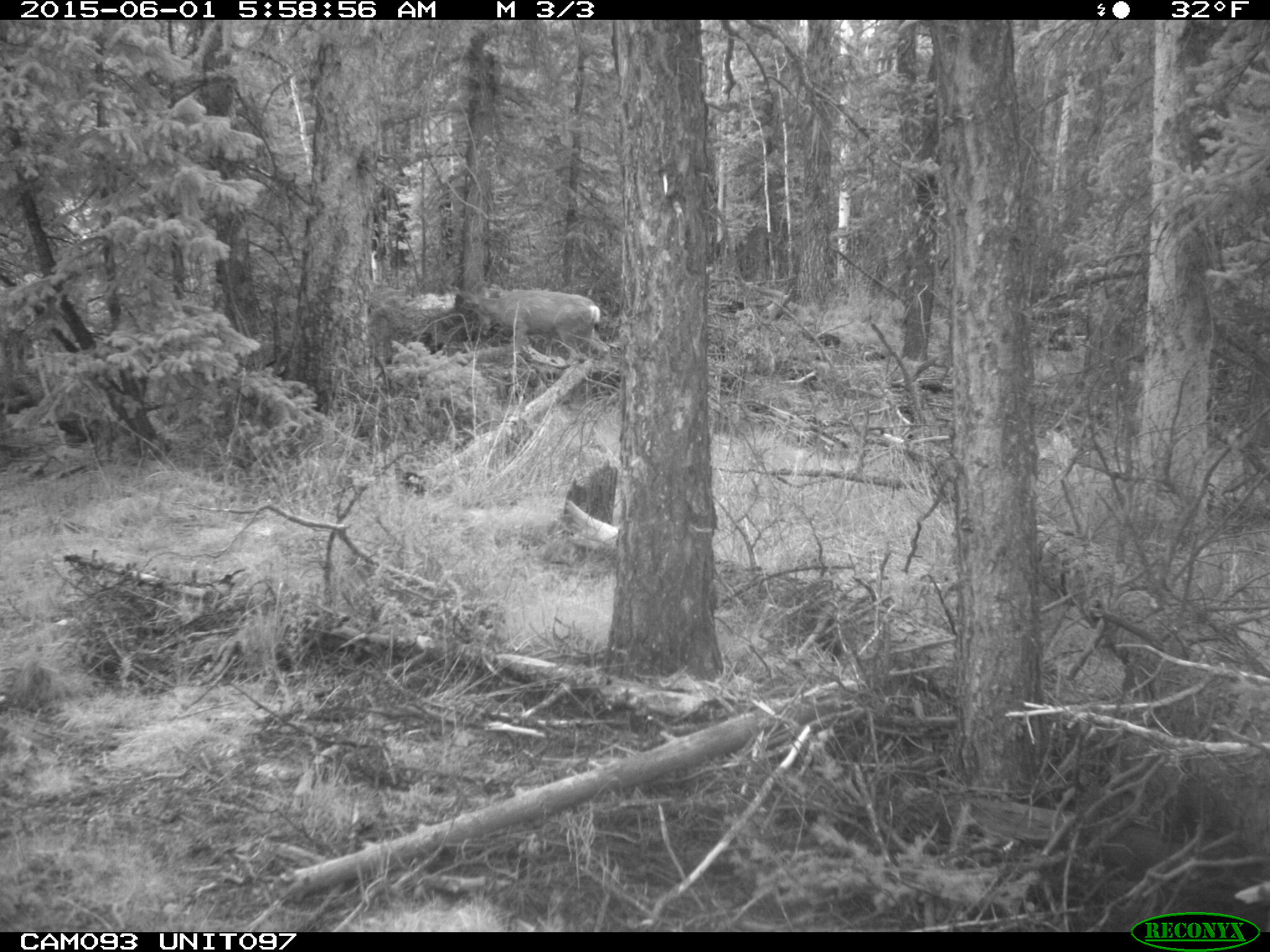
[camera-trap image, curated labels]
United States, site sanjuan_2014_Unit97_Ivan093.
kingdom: Animalia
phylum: Chordata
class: Mammalia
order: Artiodactyla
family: Cervidae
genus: Odocoileus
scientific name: Odocoileus hemionus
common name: mule deer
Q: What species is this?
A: Odocoileus hemionus (mule deer).